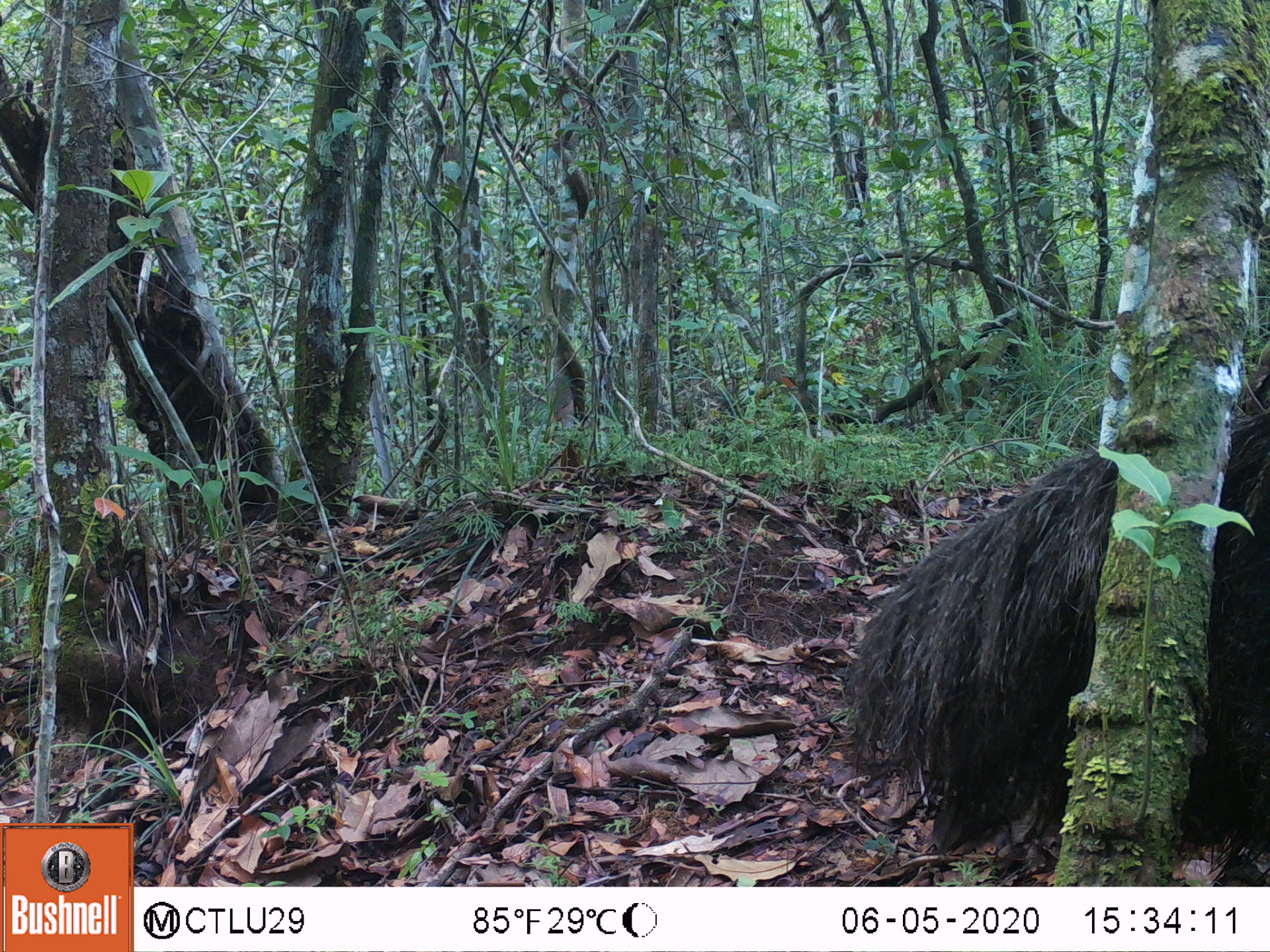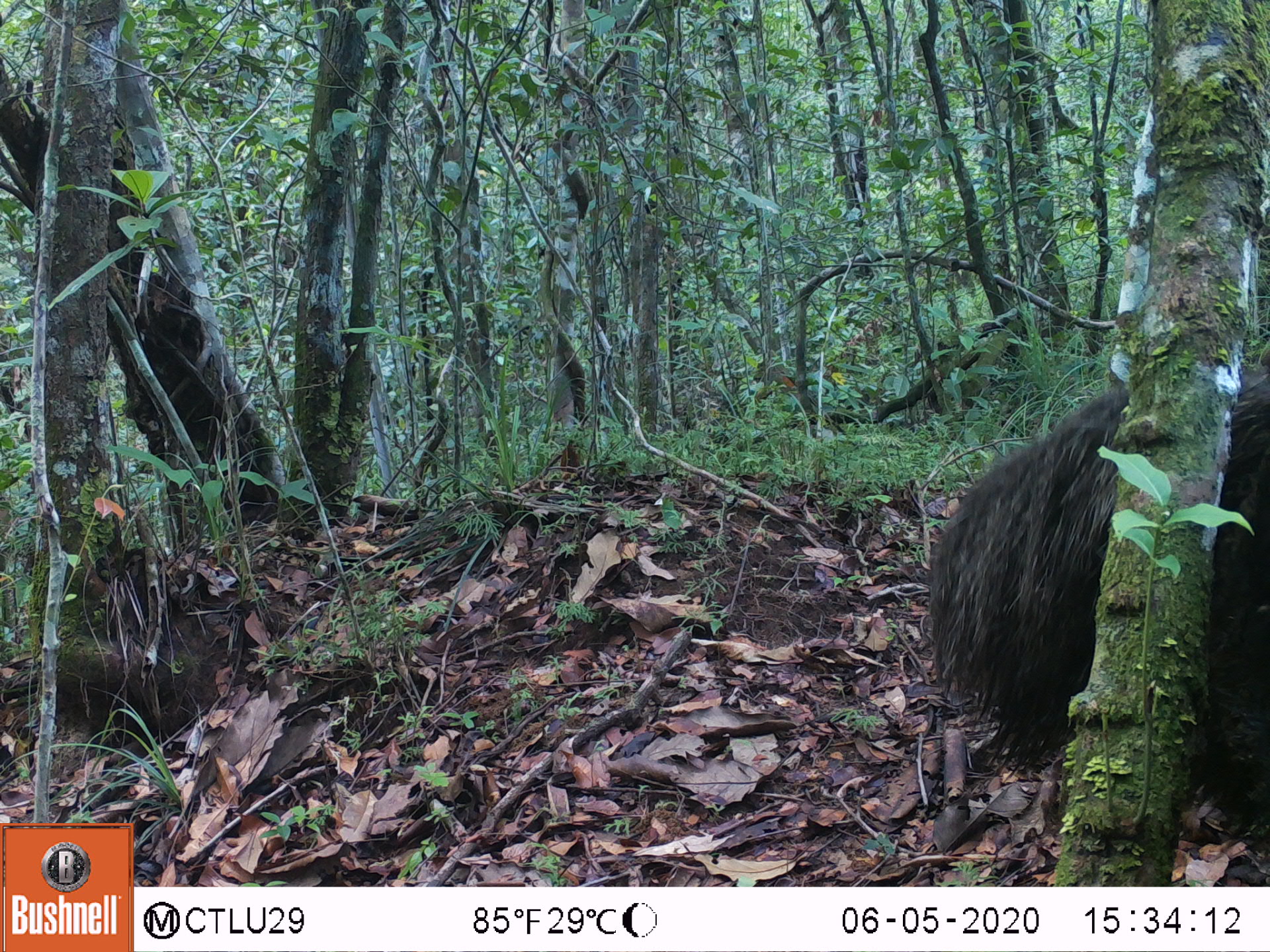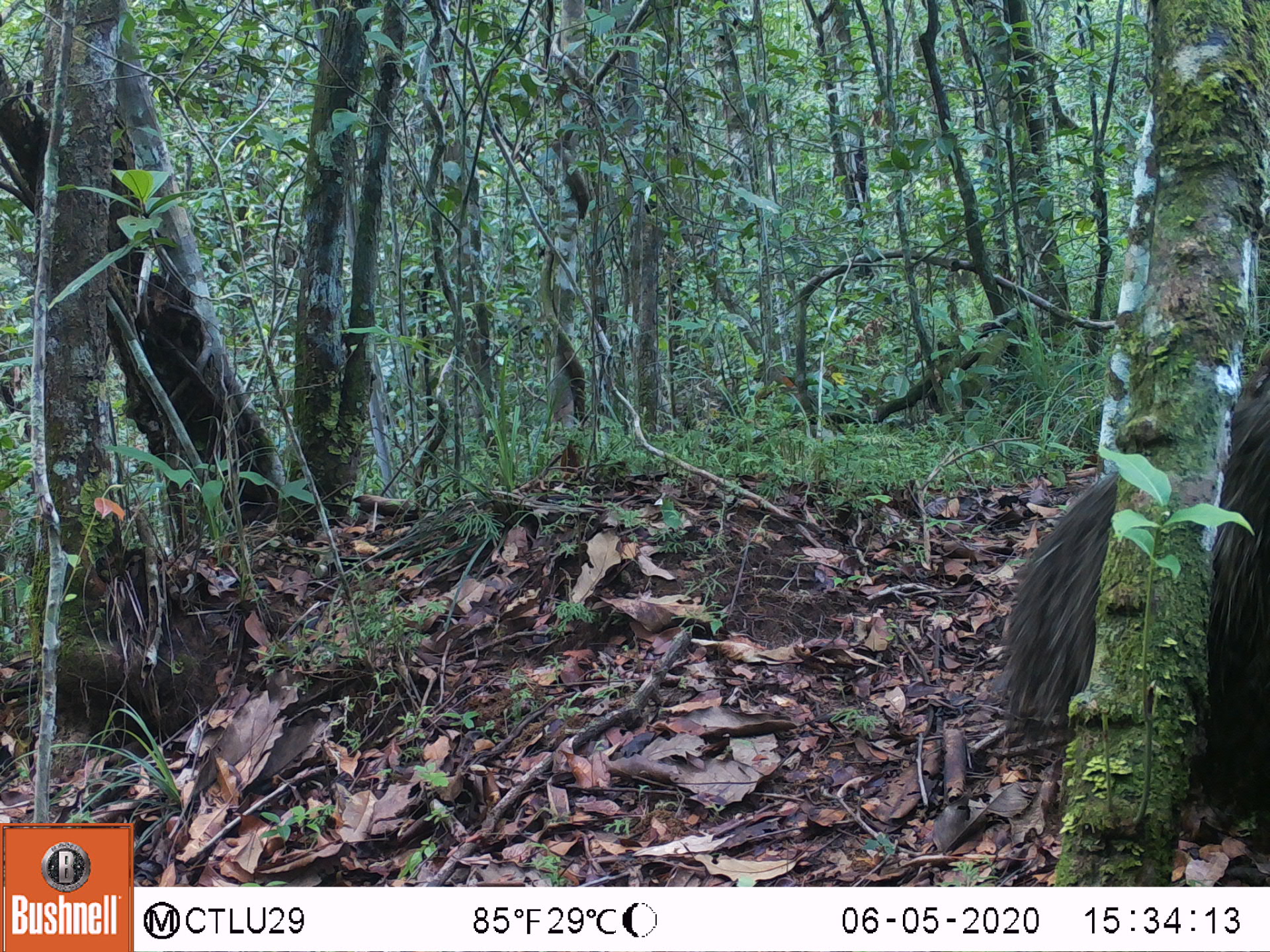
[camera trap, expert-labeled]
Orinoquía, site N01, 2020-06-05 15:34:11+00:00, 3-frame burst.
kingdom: Animalia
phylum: Chordata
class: Mammalia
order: Pilosa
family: Myrmecophagidae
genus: Myrmecophaga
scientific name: Myrmecophaga tridactyla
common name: giant anteater